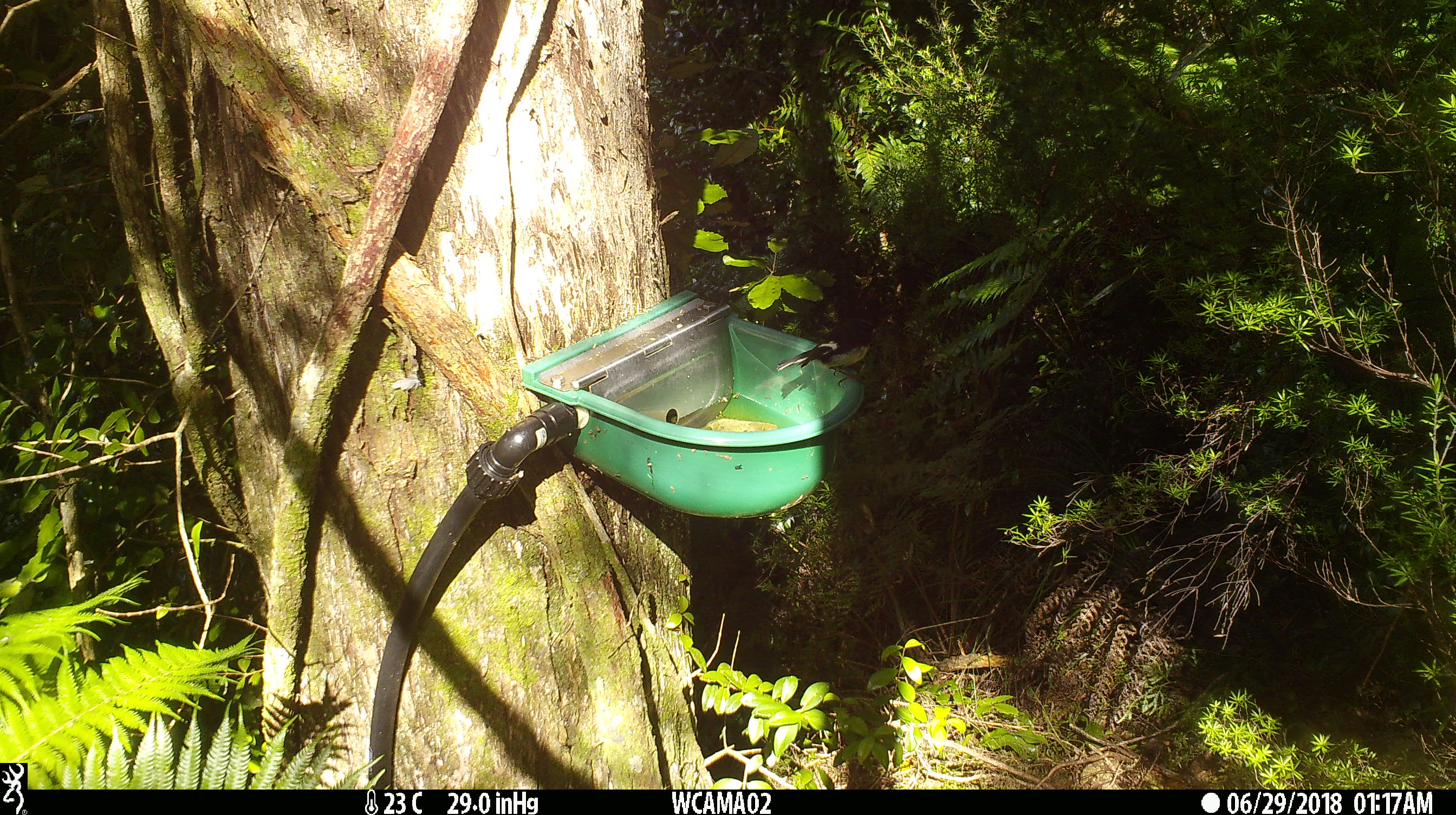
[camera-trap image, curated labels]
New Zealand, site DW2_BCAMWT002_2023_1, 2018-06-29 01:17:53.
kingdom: Animalia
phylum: Chordata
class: Aves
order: Passeriformes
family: Petroicidae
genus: Petroica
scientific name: Petroica macrocephala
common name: tomtit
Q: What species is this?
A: Tomtit (Petroica macrocephala).